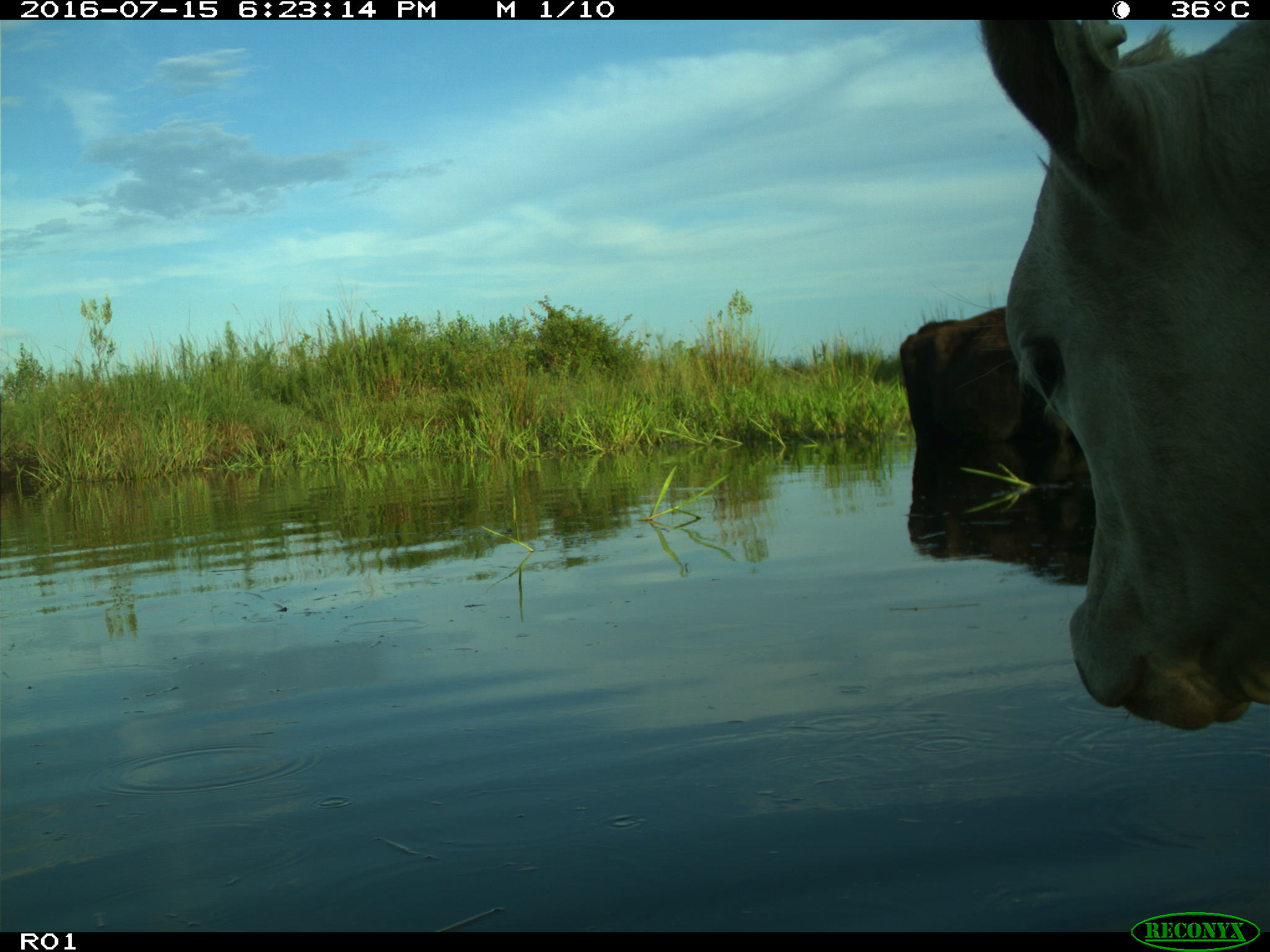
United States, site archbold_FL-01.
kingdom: Animalia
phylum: Chordata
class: Mammalia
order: Artiodactyla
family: Bovidae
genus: Bos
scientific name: Bos taurus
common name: domestic cow